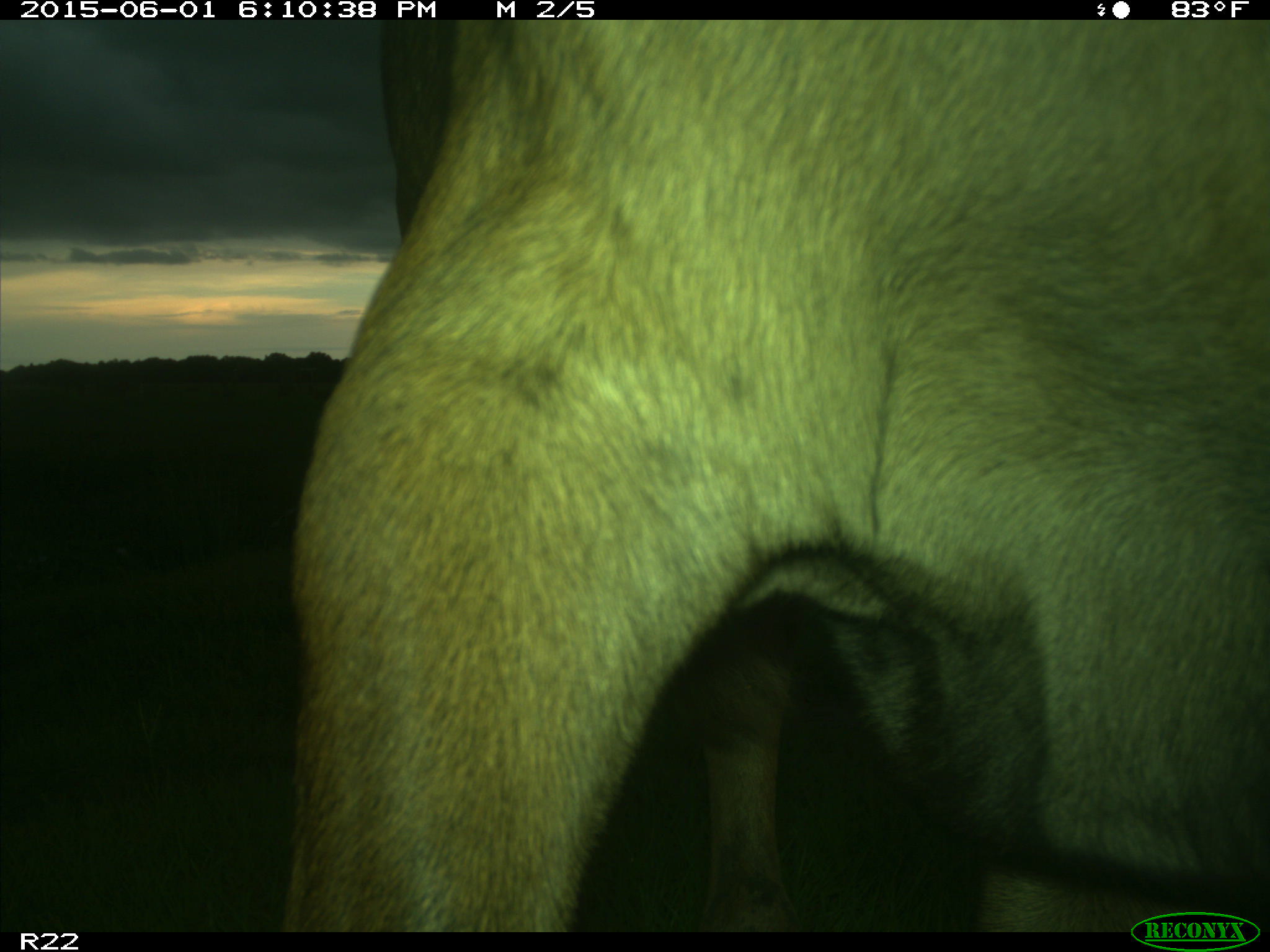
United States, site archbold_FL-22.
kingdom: Animalia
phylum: Chordata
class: Mammalia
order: Artiodactyla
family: Bovidae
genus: Bos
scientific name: Bos taurus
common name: domestic cow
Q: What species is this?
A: Bos taurus (domestic cow).